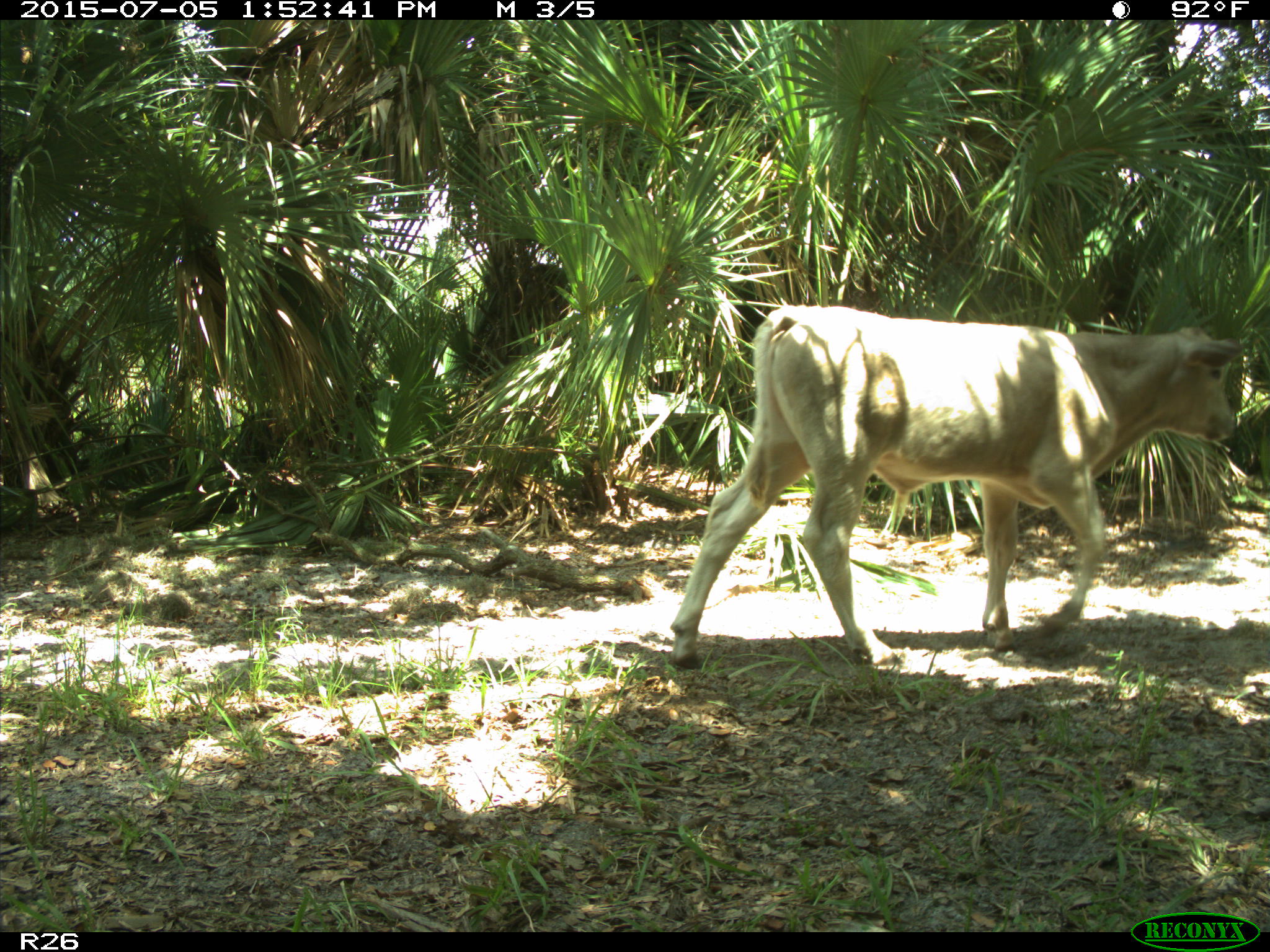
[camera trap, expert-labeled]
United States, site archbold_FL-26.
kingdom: Animalia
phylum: Chordata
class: Mammalia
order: Artiodactyla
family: Bovidae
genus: Bos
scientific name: Bos taurus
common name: domestic cow